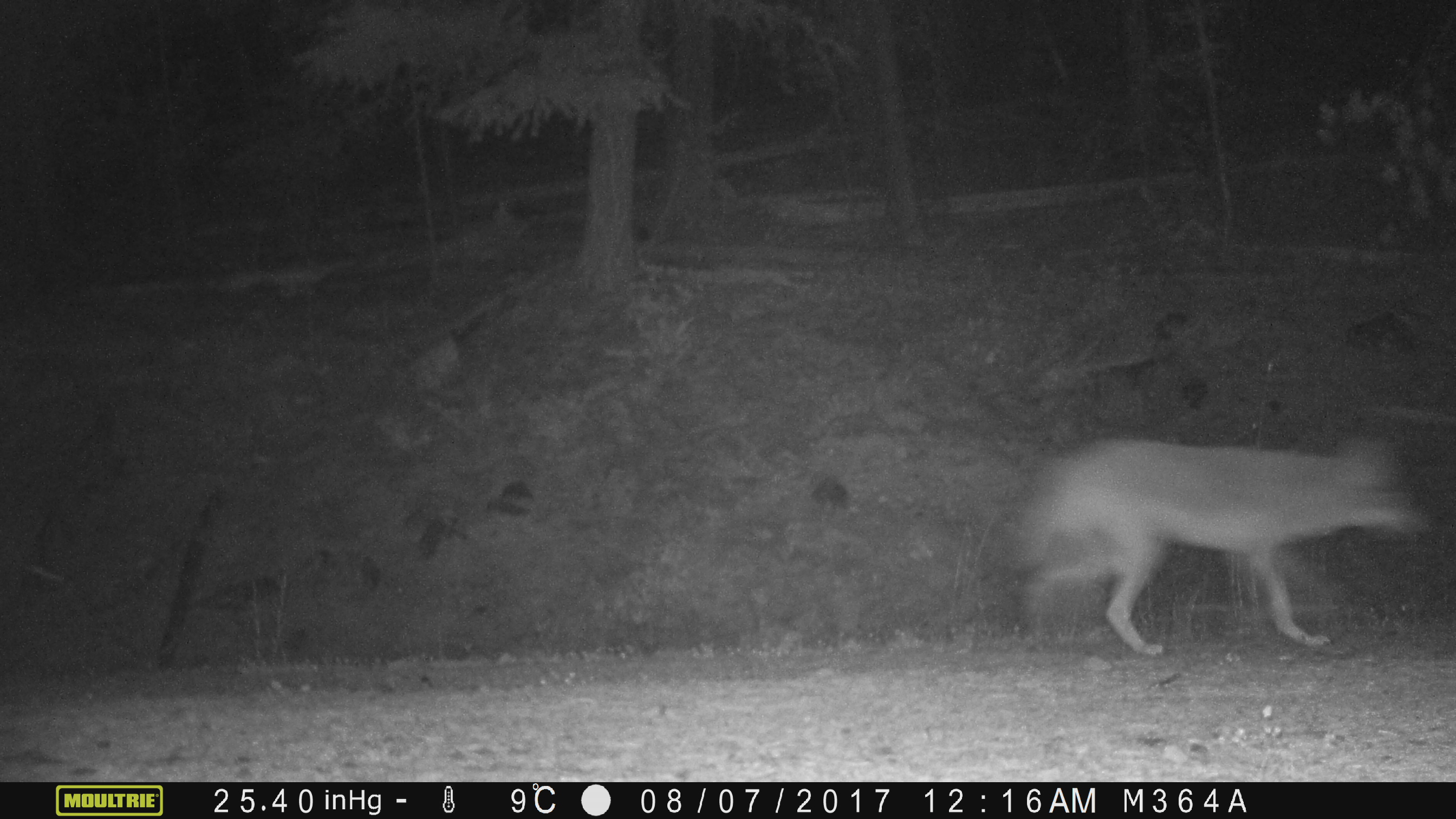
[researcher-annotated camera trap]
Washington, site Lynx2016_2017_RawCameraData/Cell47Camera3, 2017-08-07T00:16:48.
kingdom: Animalia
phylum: Chordata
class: Mammalia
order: Carnivora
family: Canidae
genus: Canis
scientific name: Canis latrans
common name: coyote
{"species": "Canis latrans (coyote)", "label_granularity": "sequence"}